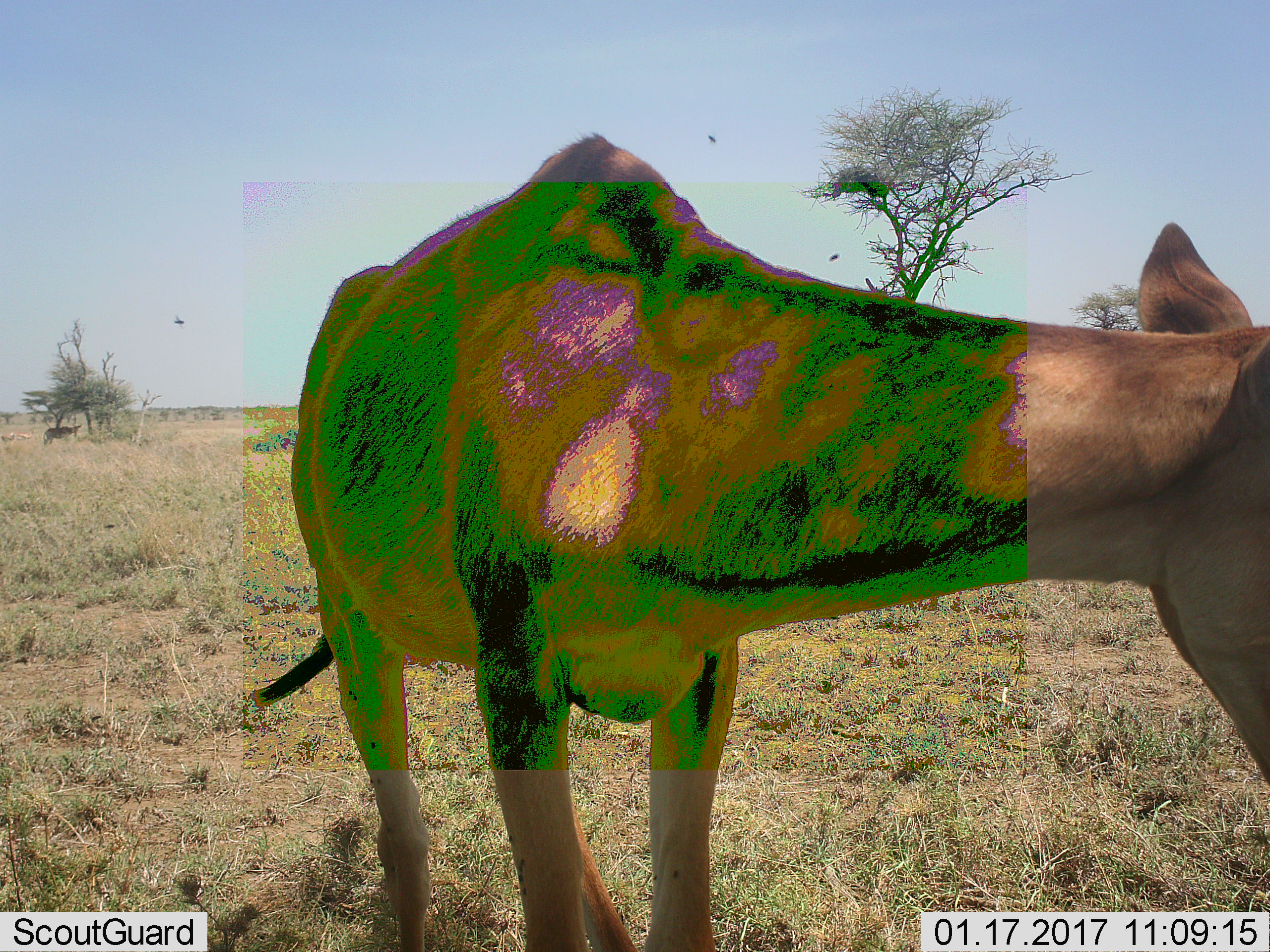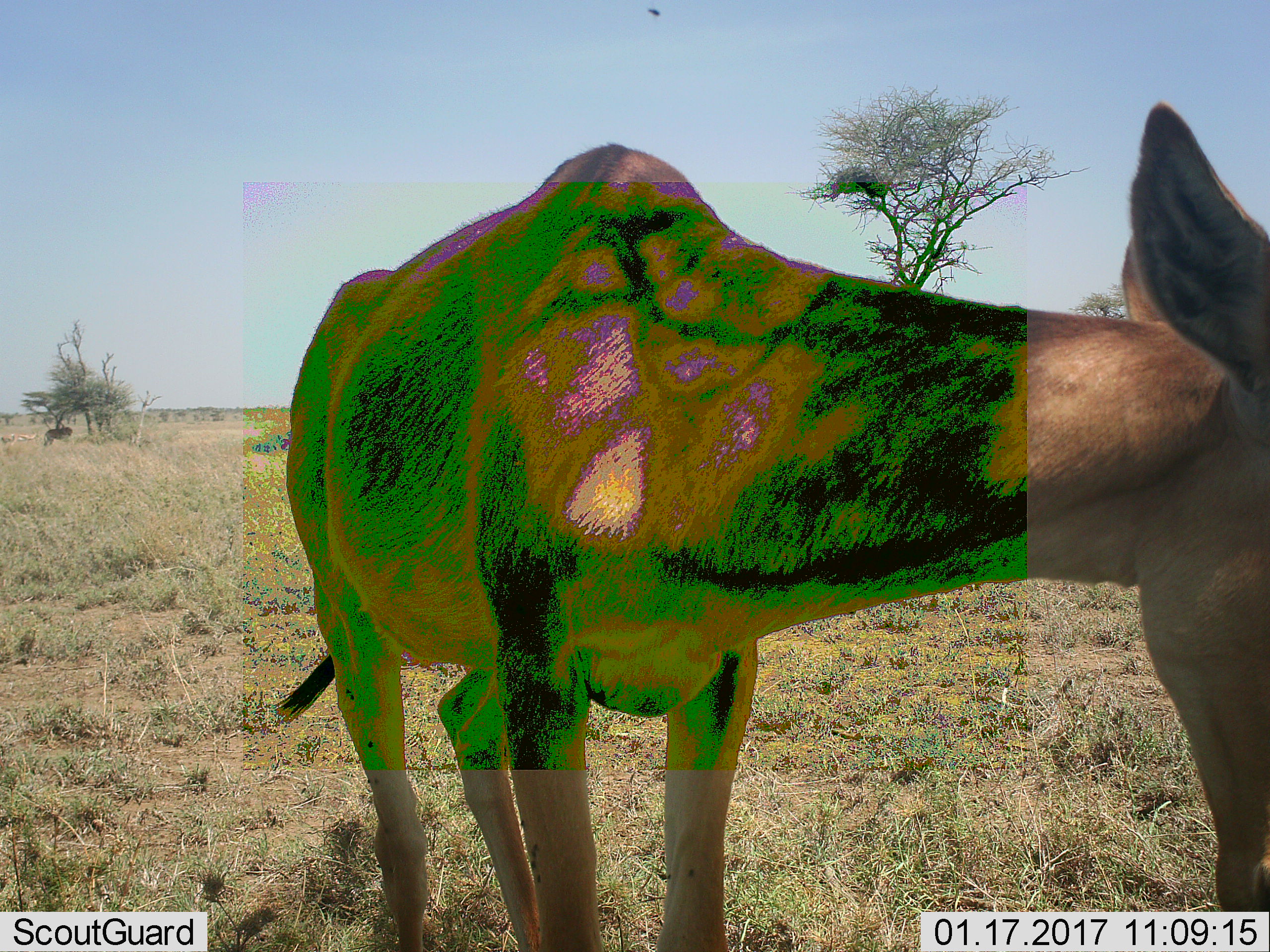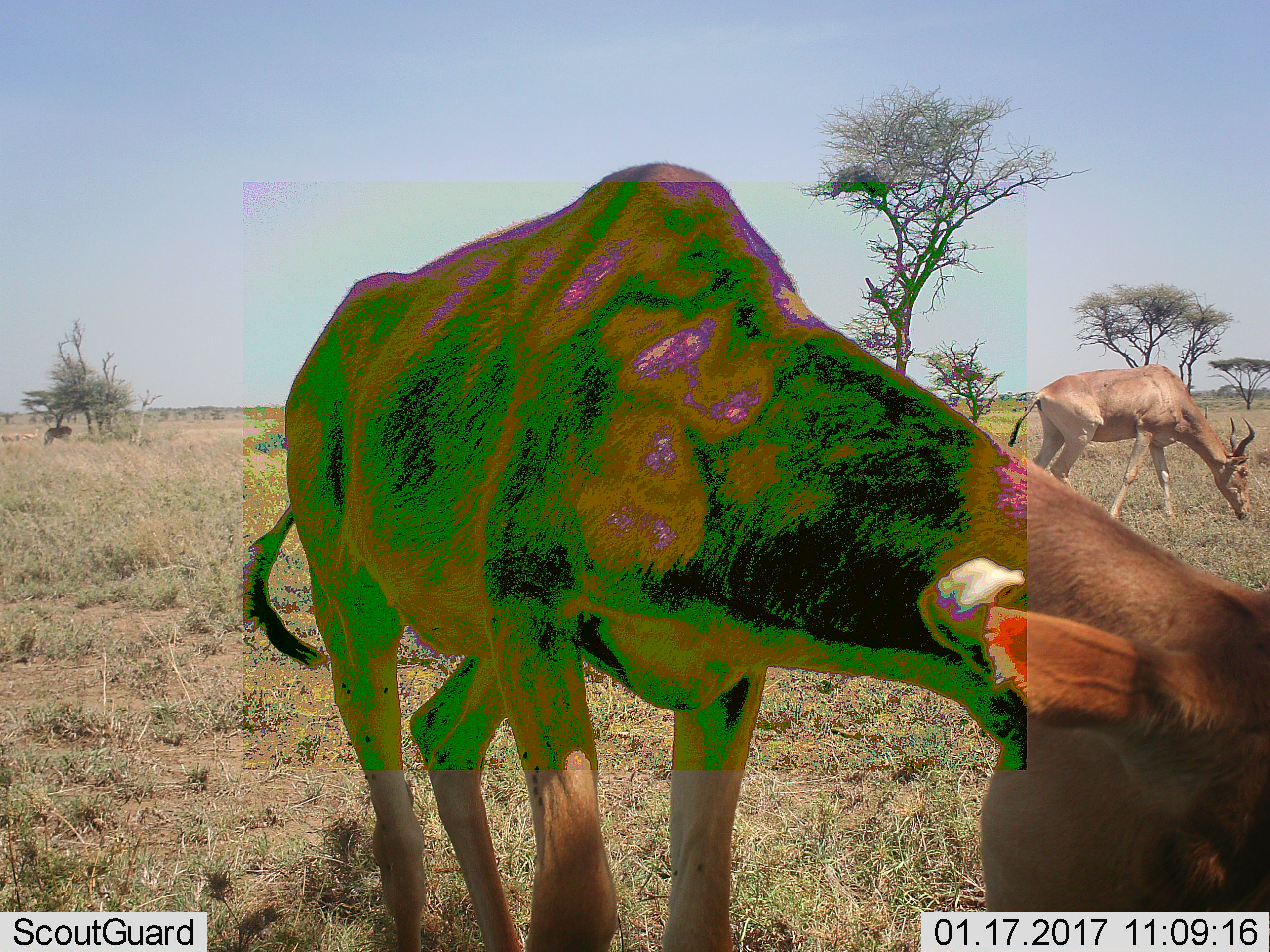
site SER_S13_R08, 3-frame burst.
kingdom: Animalia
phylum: Chordata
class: Mammalia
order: Artiodactyla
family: Bovidae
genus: Alcelaphus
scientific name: Alcelaphus buselaphus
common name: hartebeest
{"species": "hartebeest (Alcelaphus buselaphus)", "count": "2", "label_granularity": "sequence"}